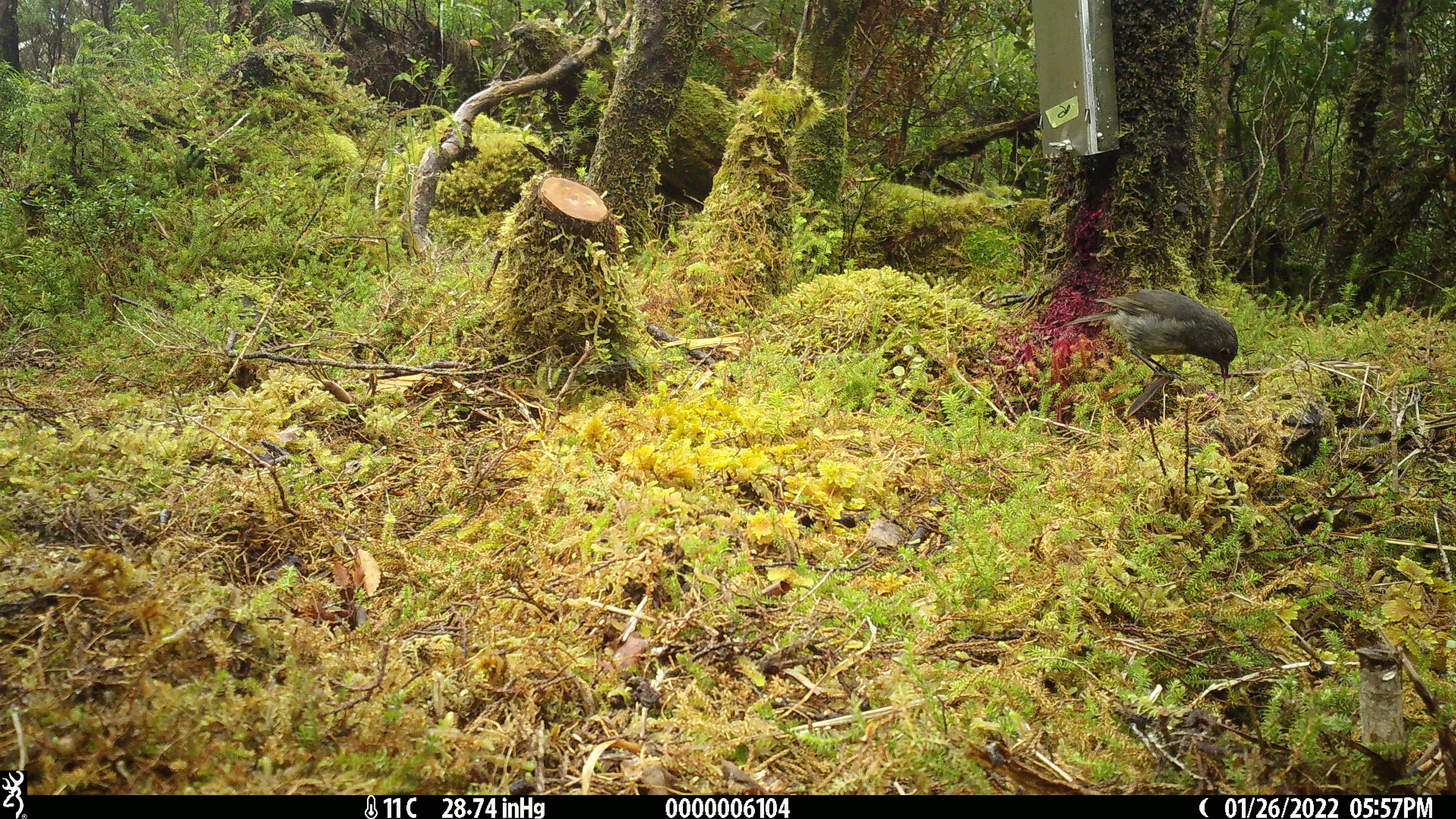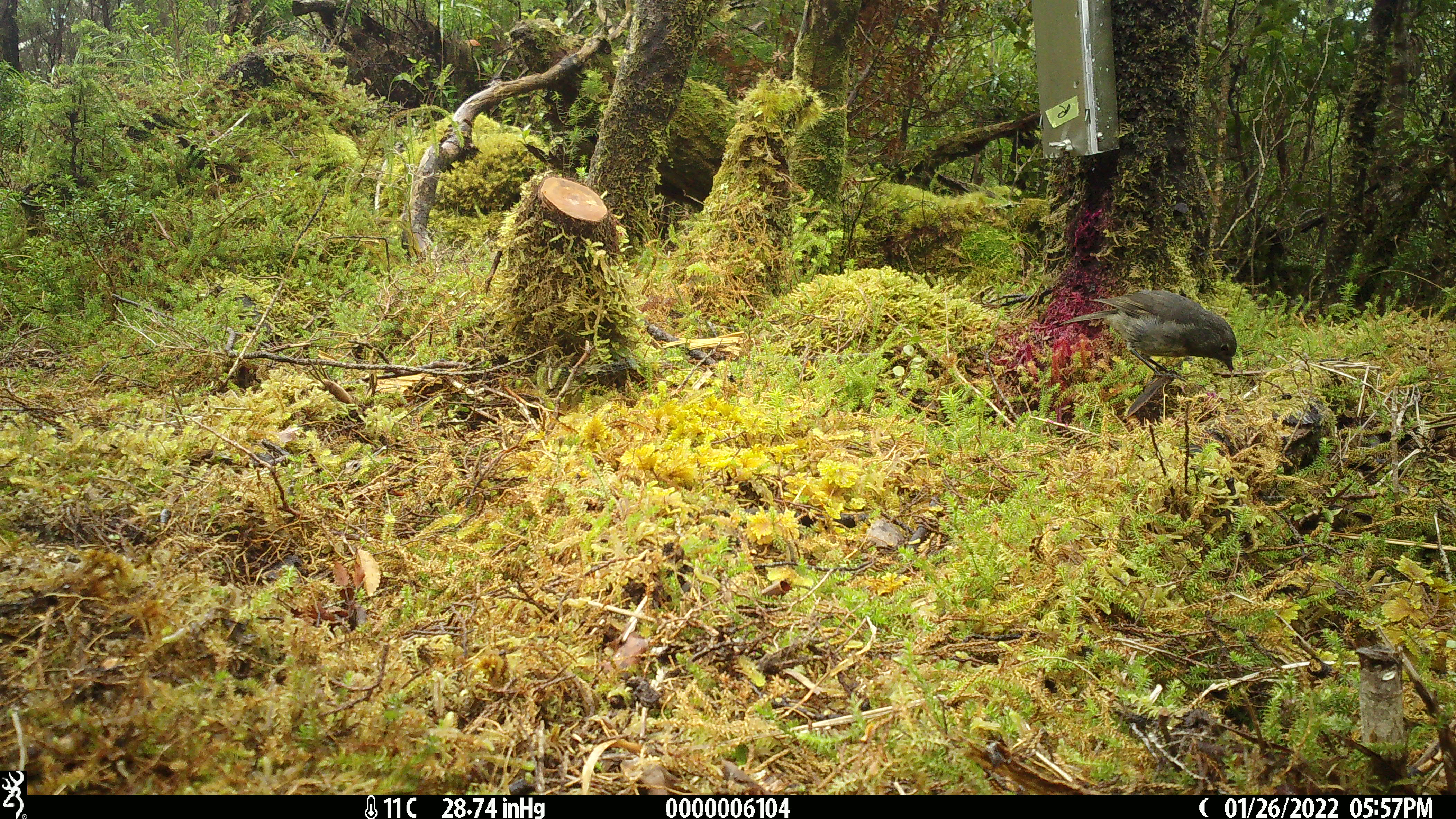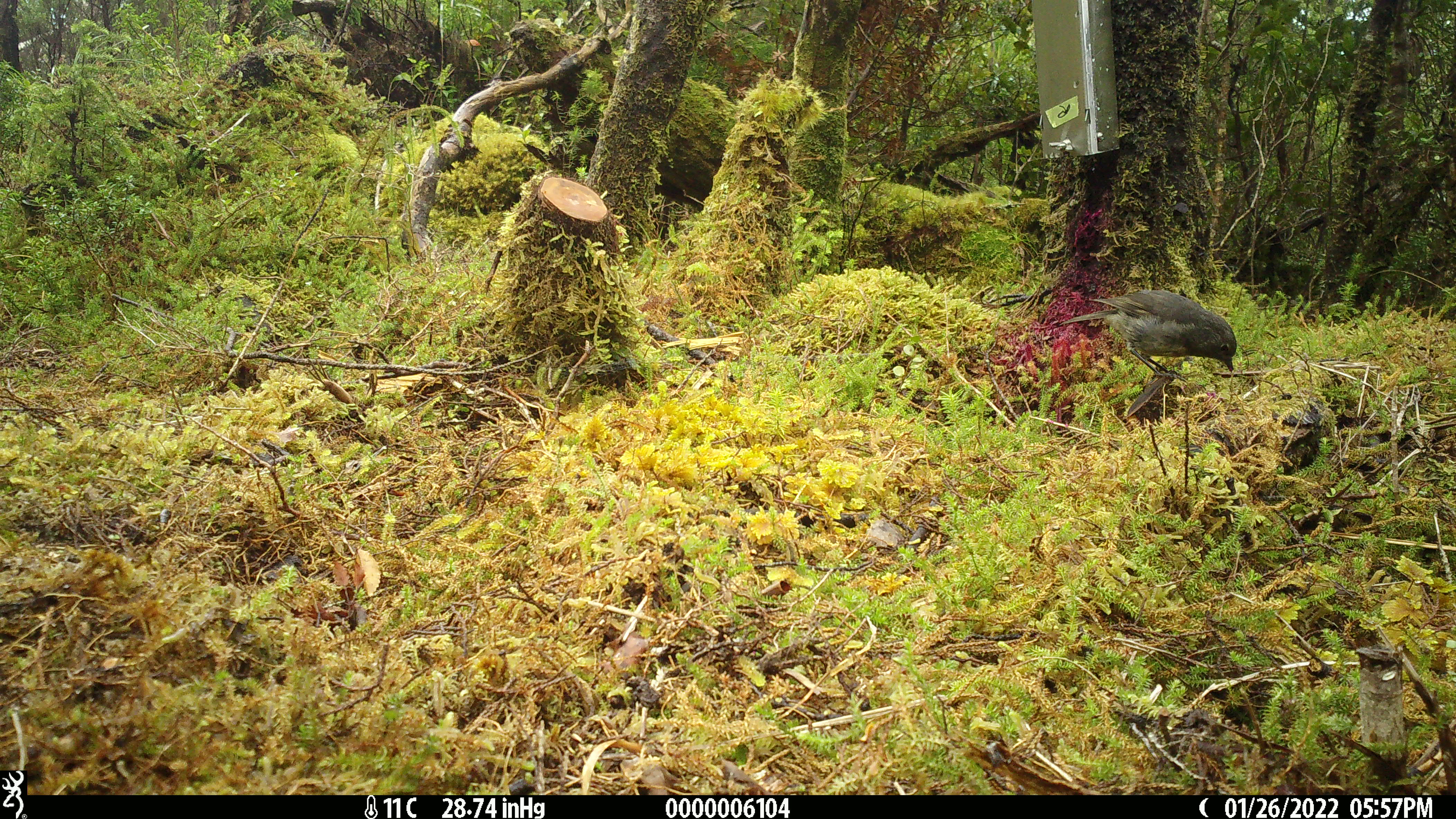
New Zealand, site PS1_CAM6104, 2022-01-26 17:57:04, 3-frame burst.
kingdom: Animalia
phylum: Chordata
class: Aves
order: Passeriformes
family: Petroicidae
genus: Petroica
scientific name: Petroica australis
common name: new zealand robin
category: robin